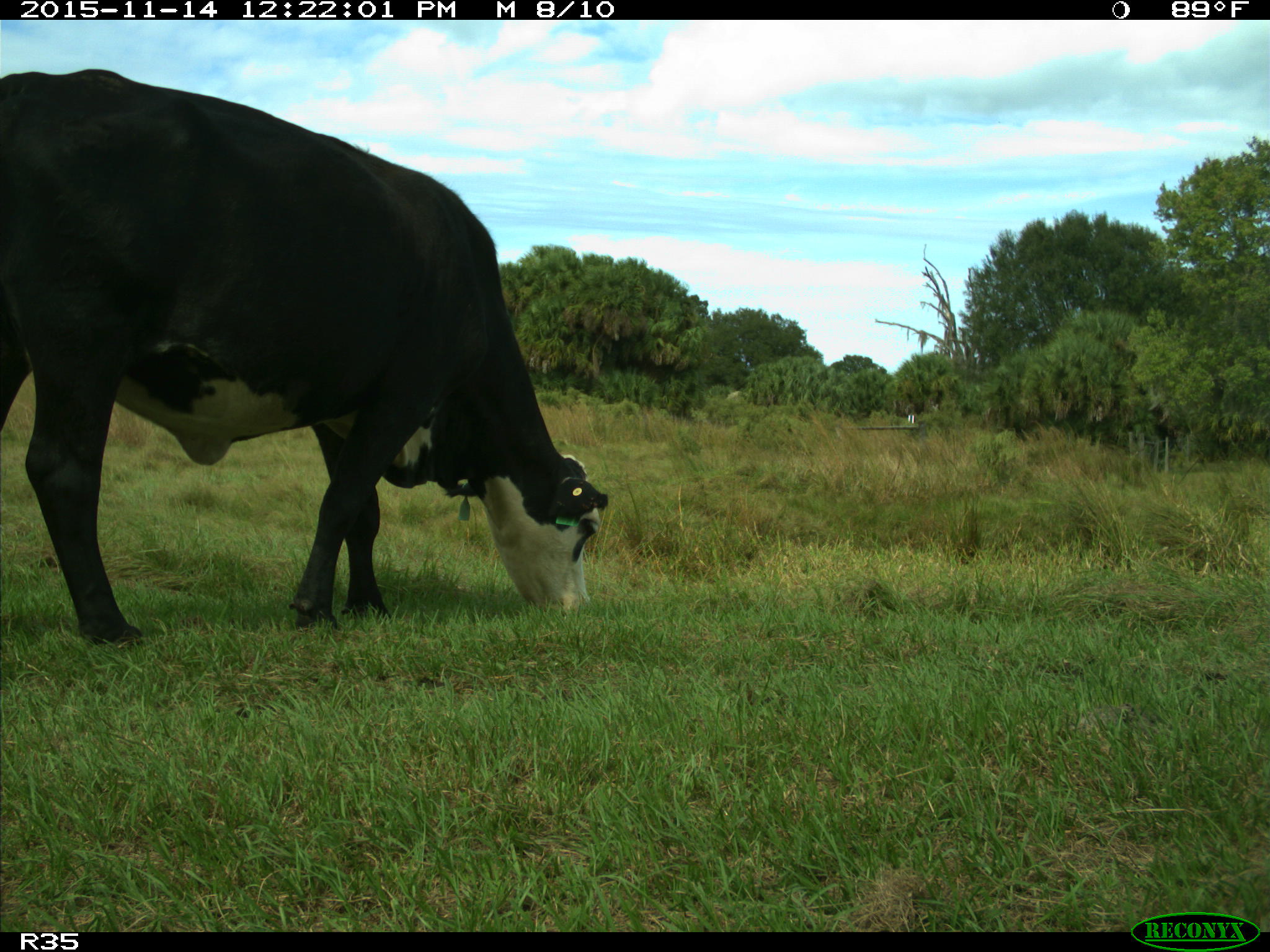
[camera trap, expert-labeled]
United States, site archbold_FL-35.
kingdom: Animalia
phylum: Chordata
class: Mammalia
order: Artiodactyla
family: Bovidae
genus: Bos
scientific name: Bos taurus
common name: domestic cow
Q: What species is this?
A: Bos taurus (domestic cow).